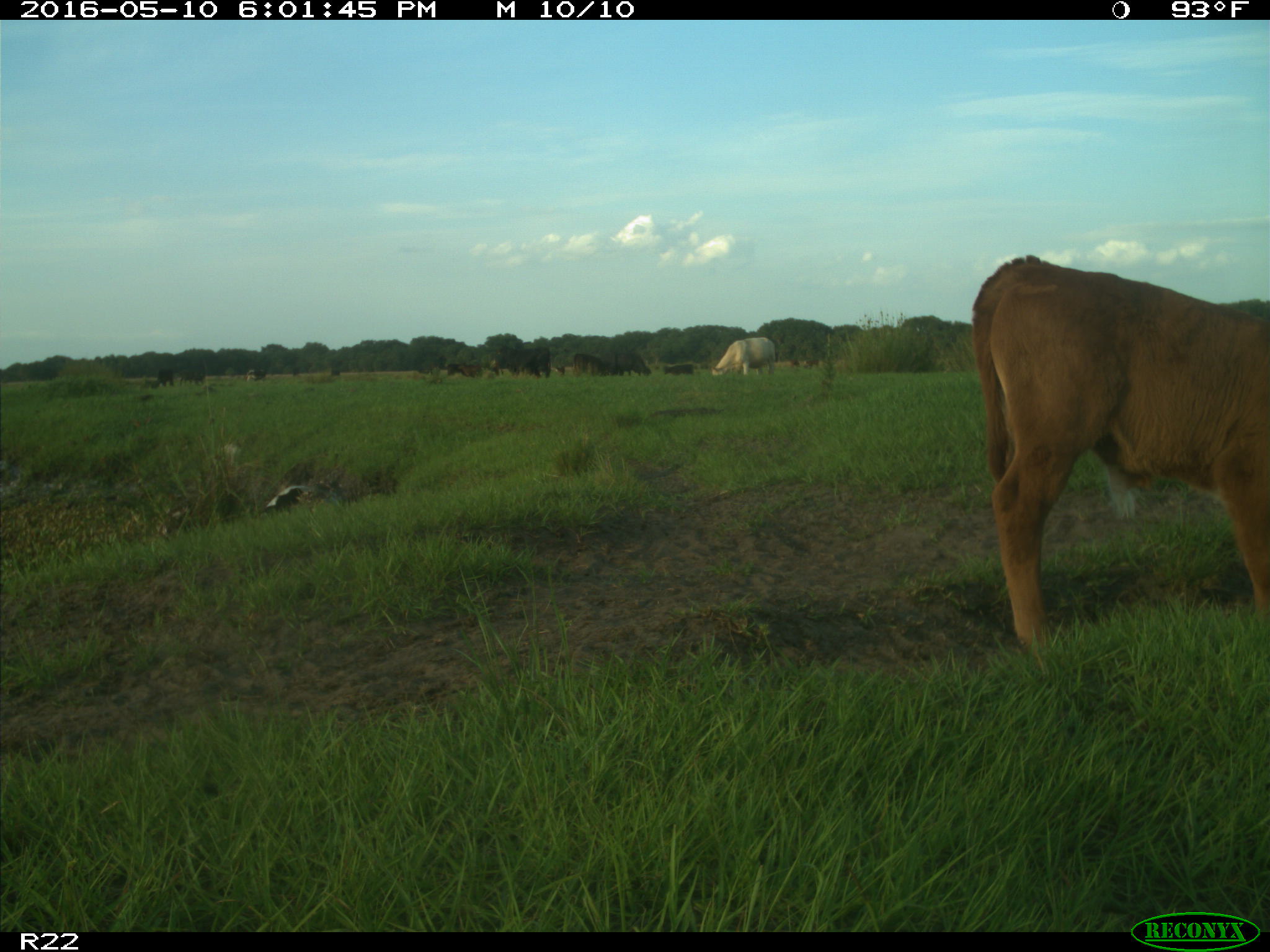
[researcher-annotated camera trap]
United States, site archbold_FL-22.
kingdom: Animalia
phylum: Chordata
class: Mammalia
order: Artiodactyla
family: Bovidae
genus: Bos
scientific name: Bos taurus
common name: domestic cow